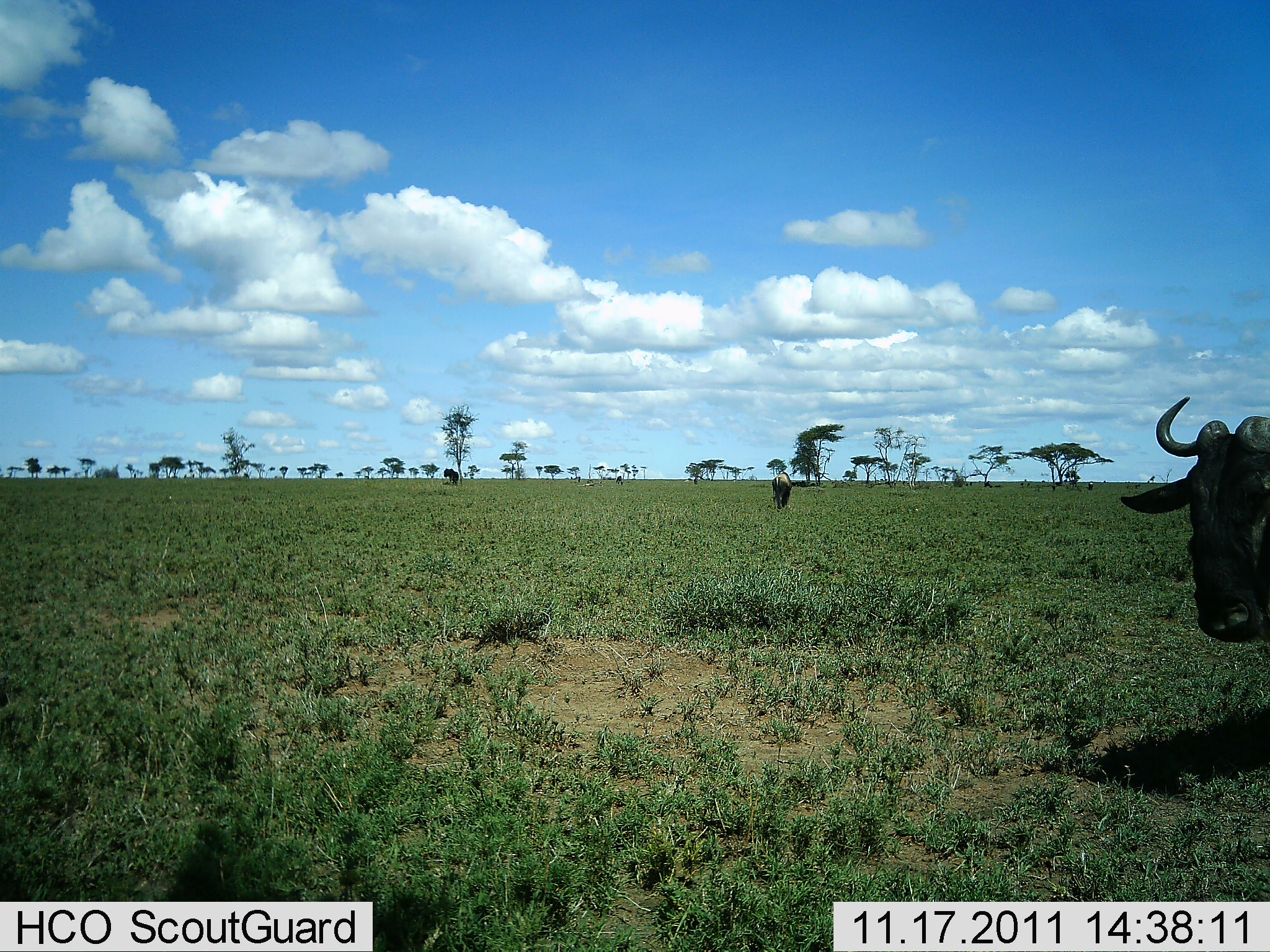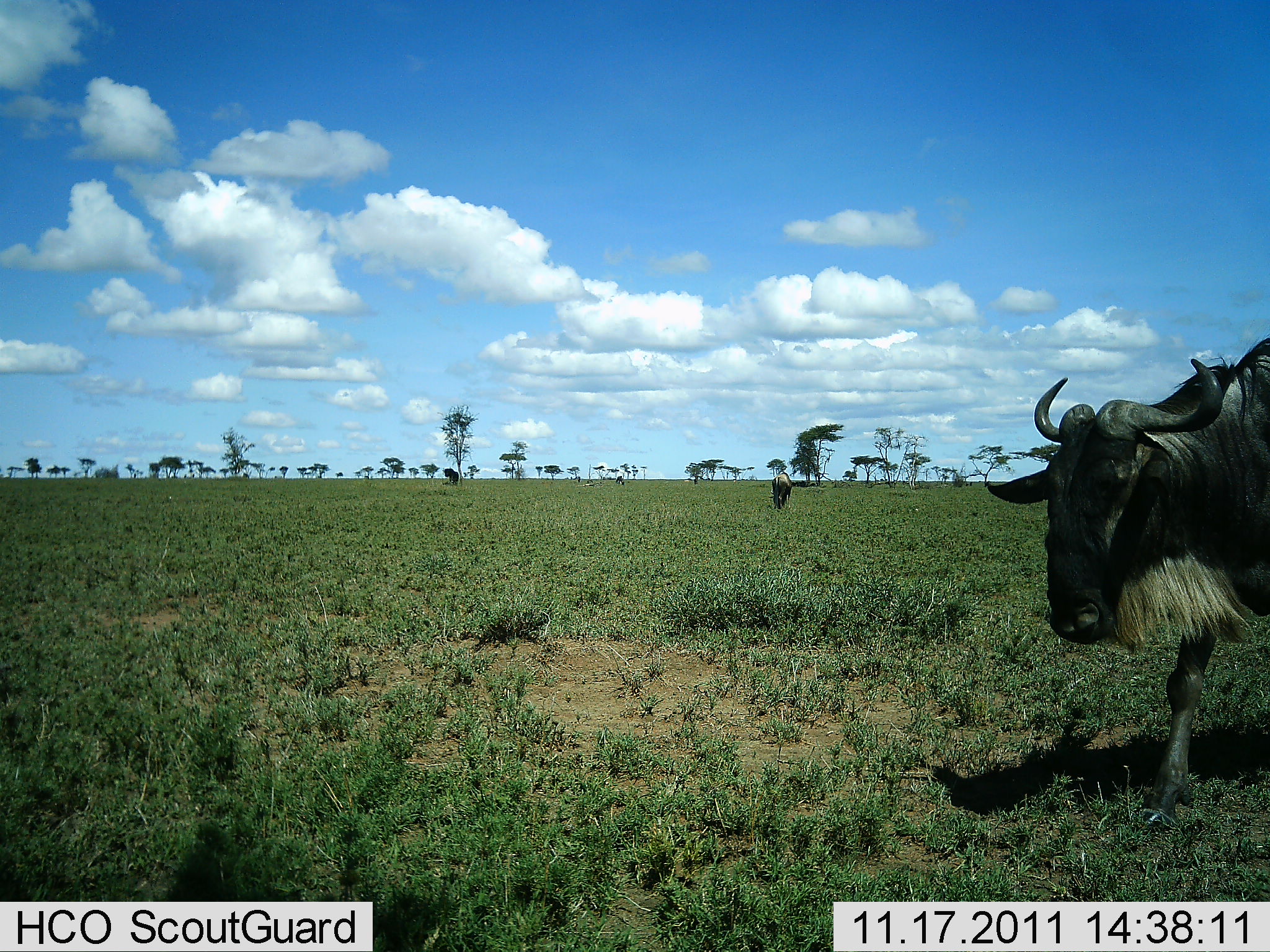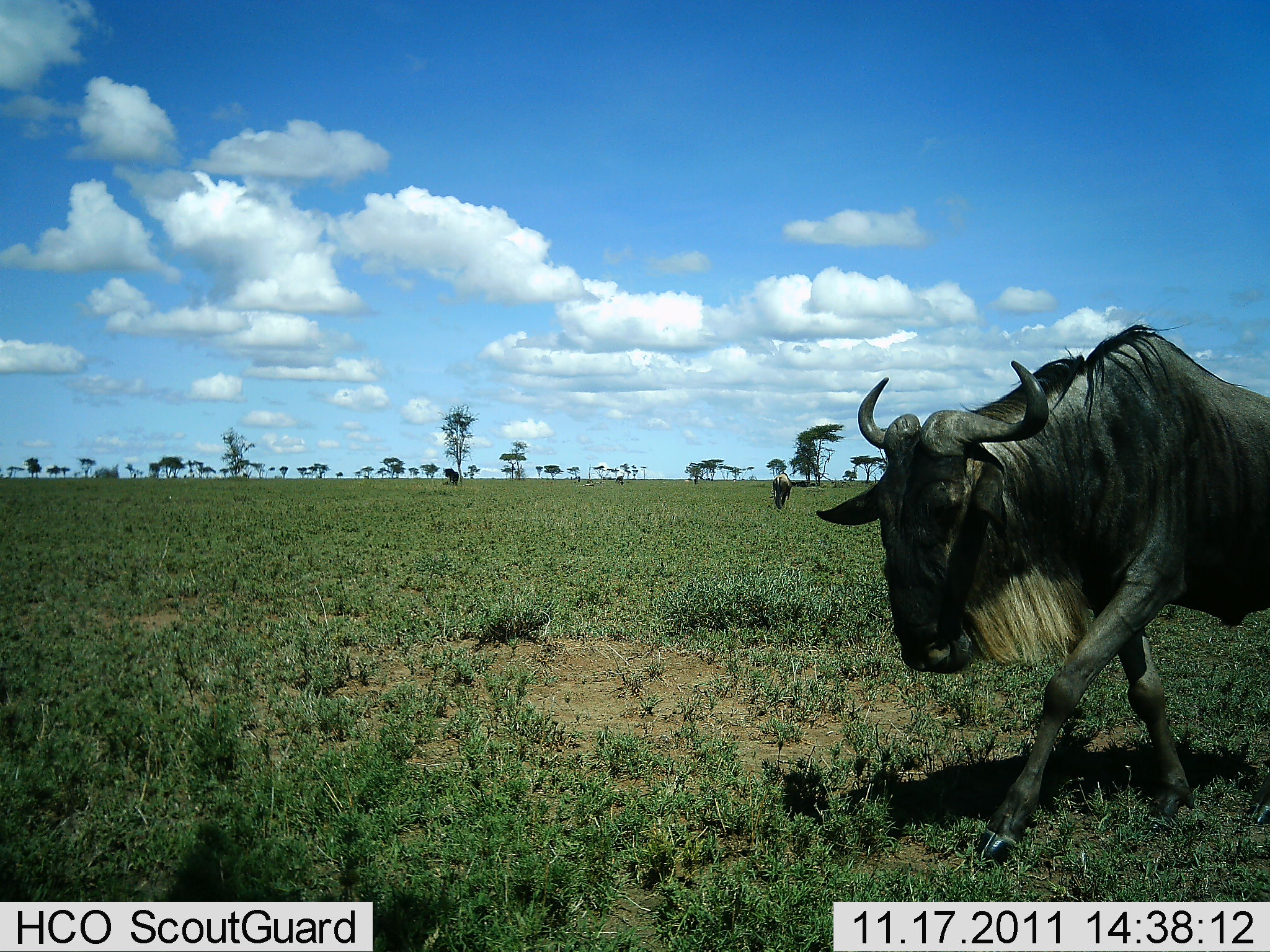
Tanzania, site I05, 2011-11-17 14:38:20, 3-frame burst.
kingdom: Animalia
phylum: Chordata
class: Mammalia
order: Artiodactyla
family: Bovidae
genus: Connochaetes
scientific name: Connochaetes taurinus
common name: blue wildebeest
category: wildebeest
Wildebeest (blue wildebeest) (Connochaetes taurinus), count 2. Behavior (volunteer vote fractions): standing 43%, resting 0%, moving 79%, interacting 0%. Young present (vote fraction): 0%. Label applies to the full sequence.